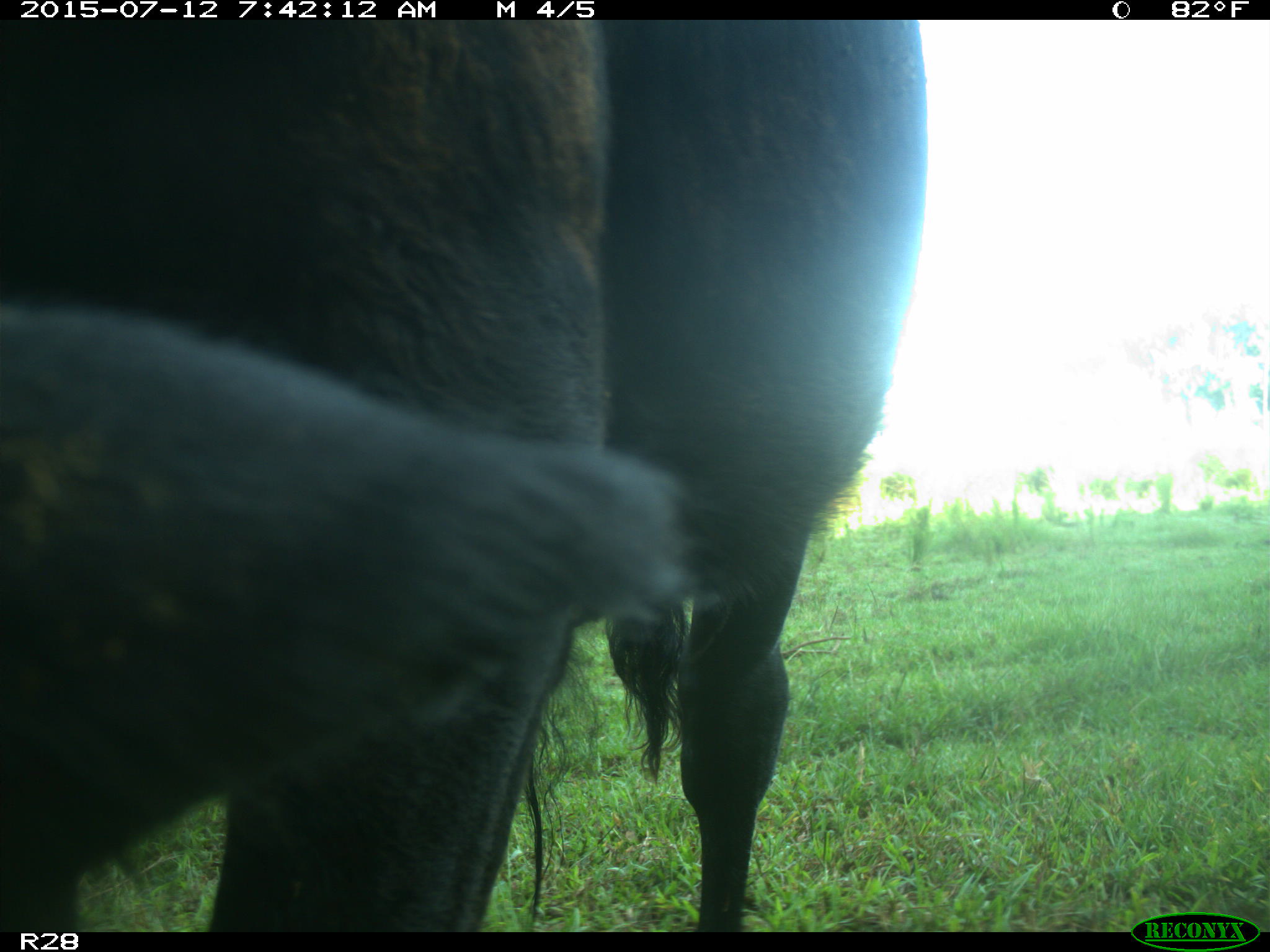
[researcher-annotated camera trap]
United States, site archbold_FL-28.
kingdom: Animalia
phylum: Chordata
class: Mammalia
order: Artiodactyla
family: Bovidae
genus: Bos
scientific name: Bos taurus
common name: domestic cow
Bos taurus (domestic cow).